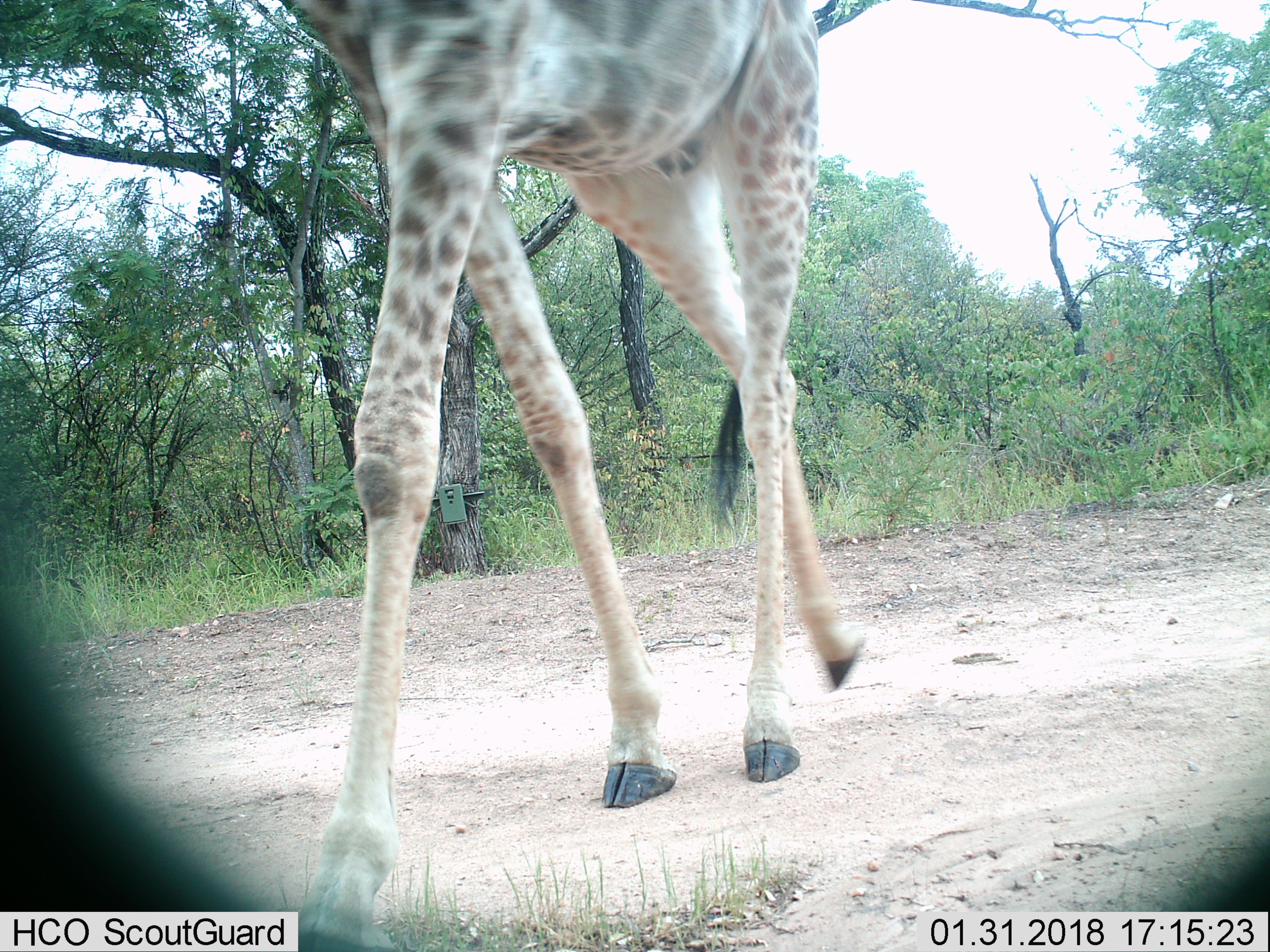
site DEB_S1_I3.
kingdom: Animalia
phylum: Chordata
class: Mammalia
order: Artiodactyla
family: Giraffidae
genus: Giraffa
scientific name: Giraffa camelopardalis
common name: giraffe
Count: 1.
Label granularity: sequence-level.